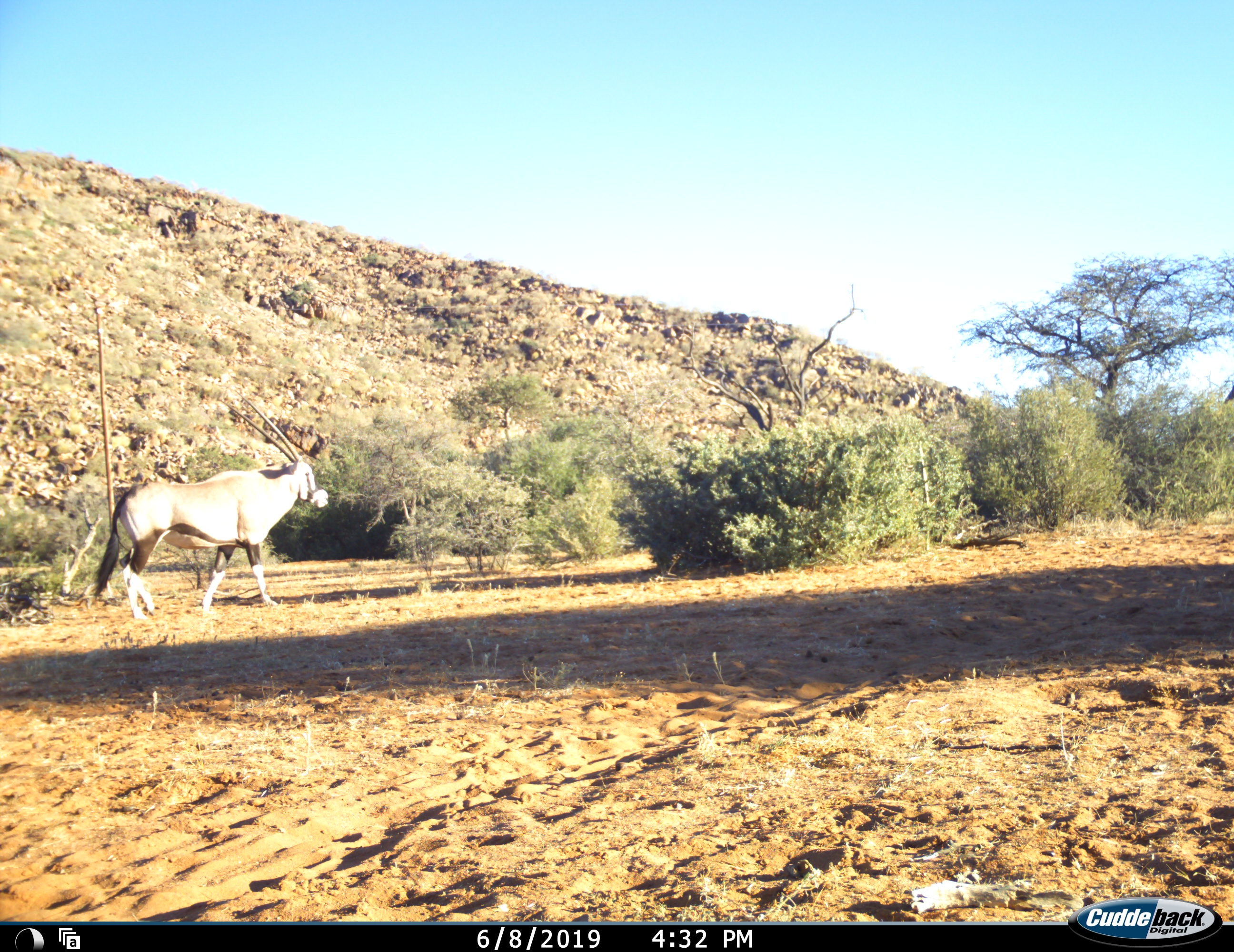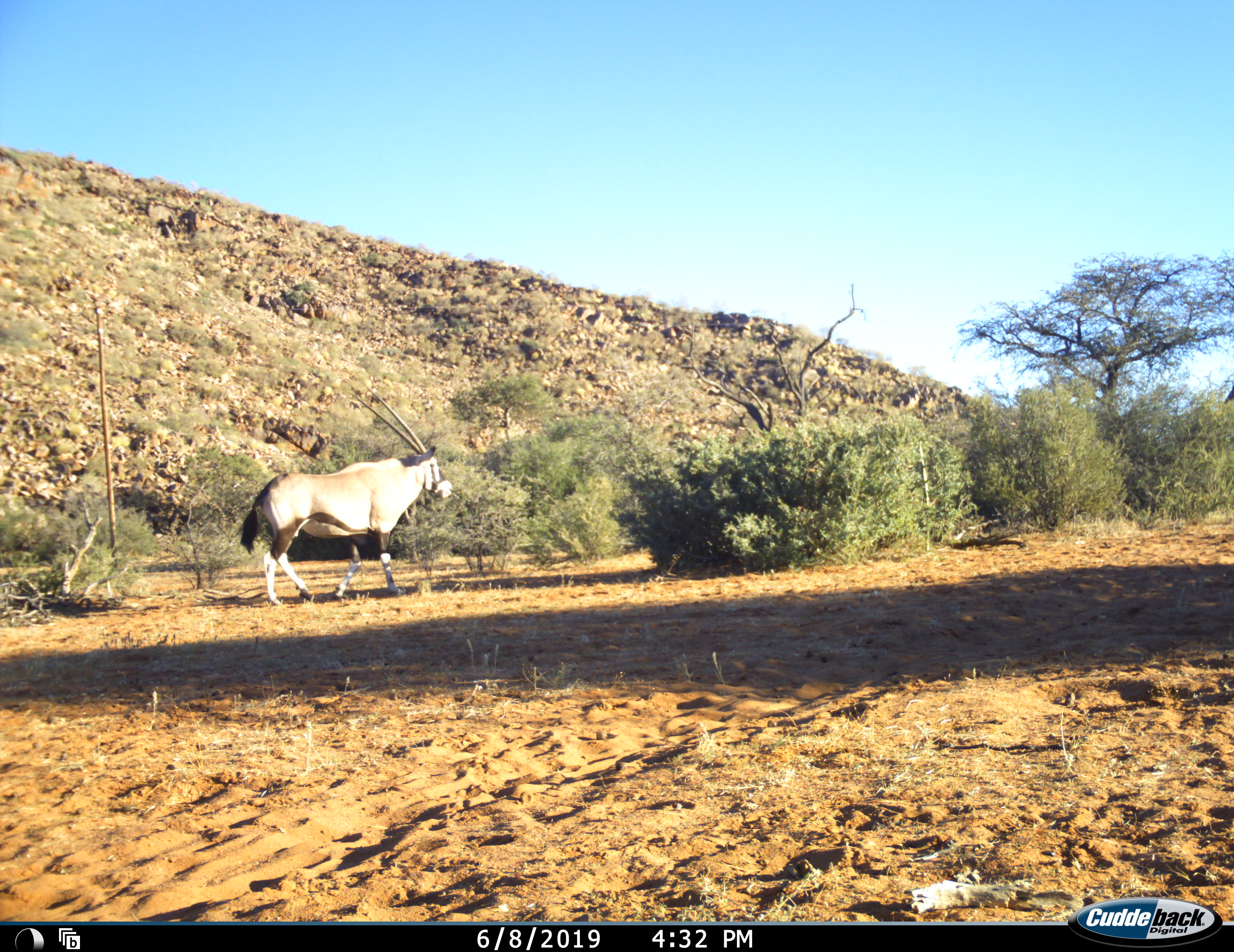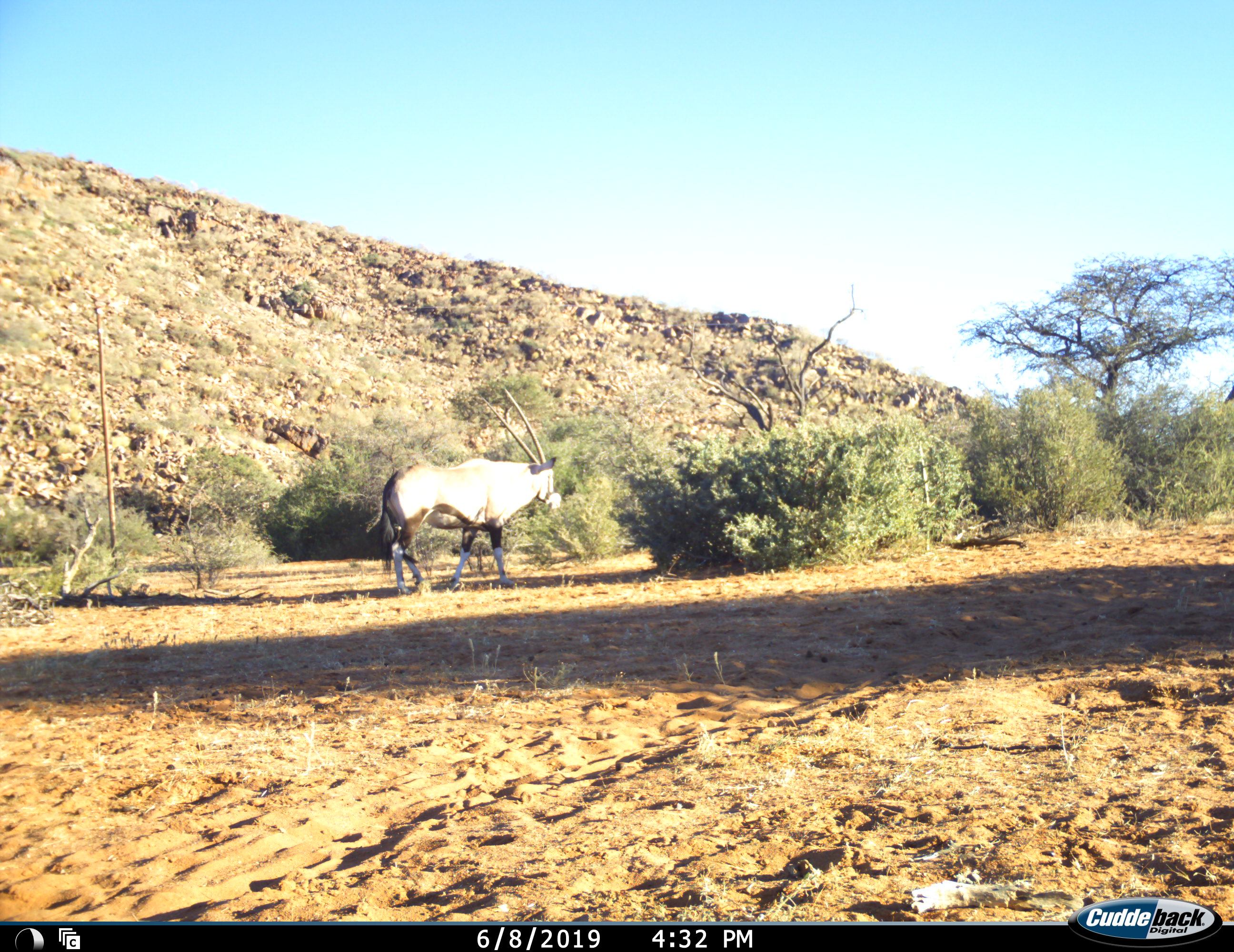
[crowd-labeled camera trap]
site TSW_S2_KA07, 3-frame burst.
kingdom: Animalia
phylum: Chordata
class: Mammalia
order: Artiodactyla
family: Bovidae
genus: Oryx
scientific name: Oryx gazella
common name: gemsbok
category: oryx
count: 1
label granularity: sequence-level